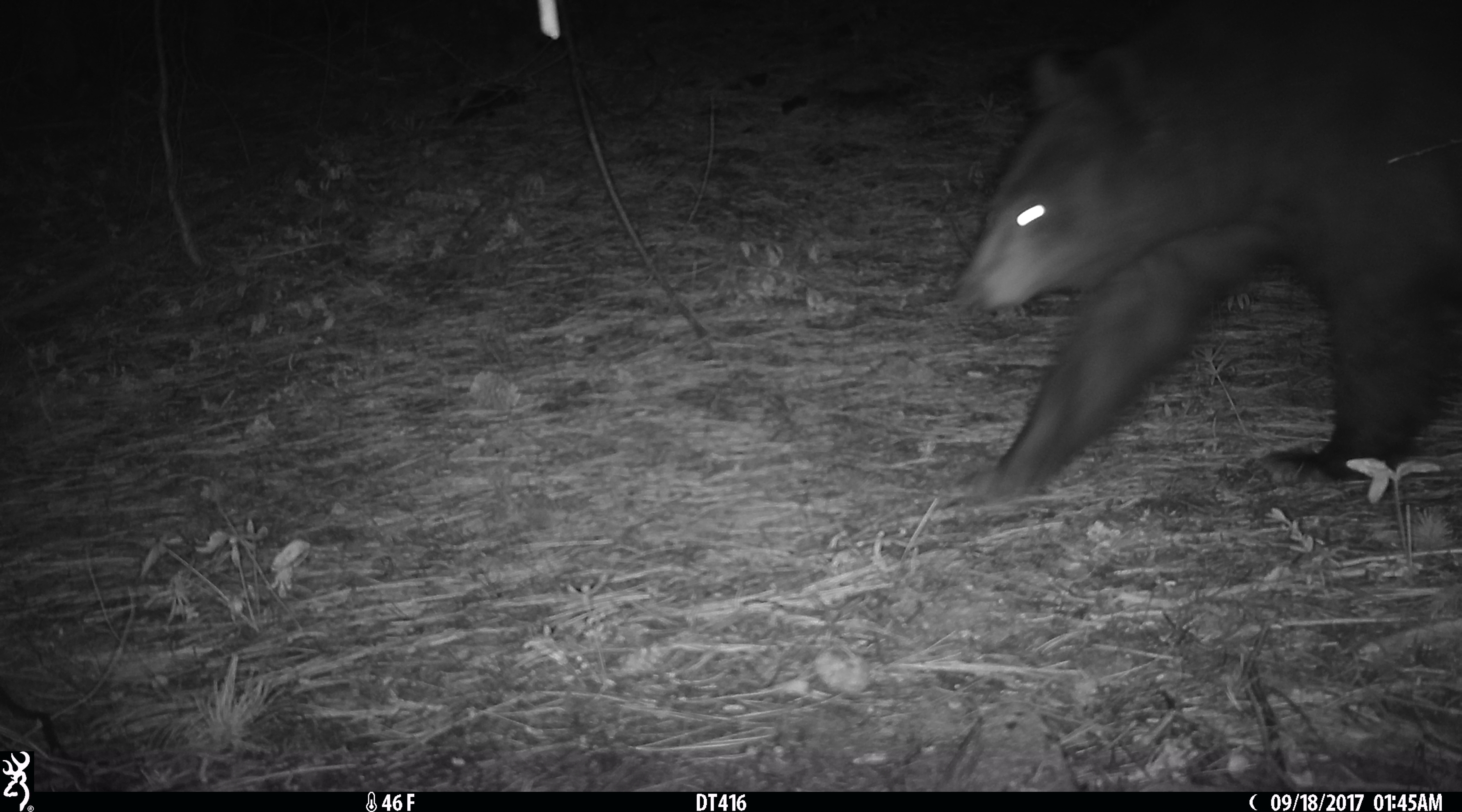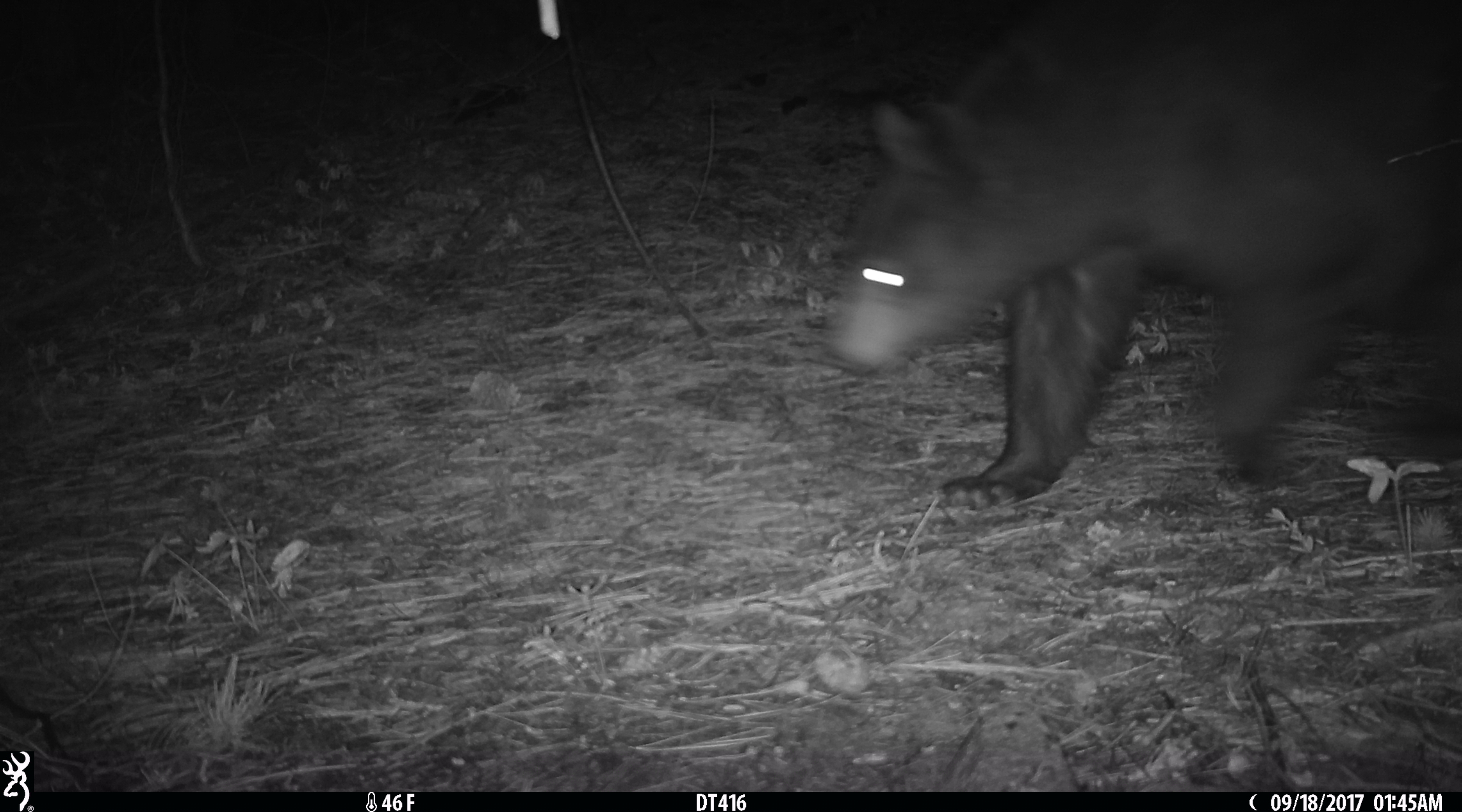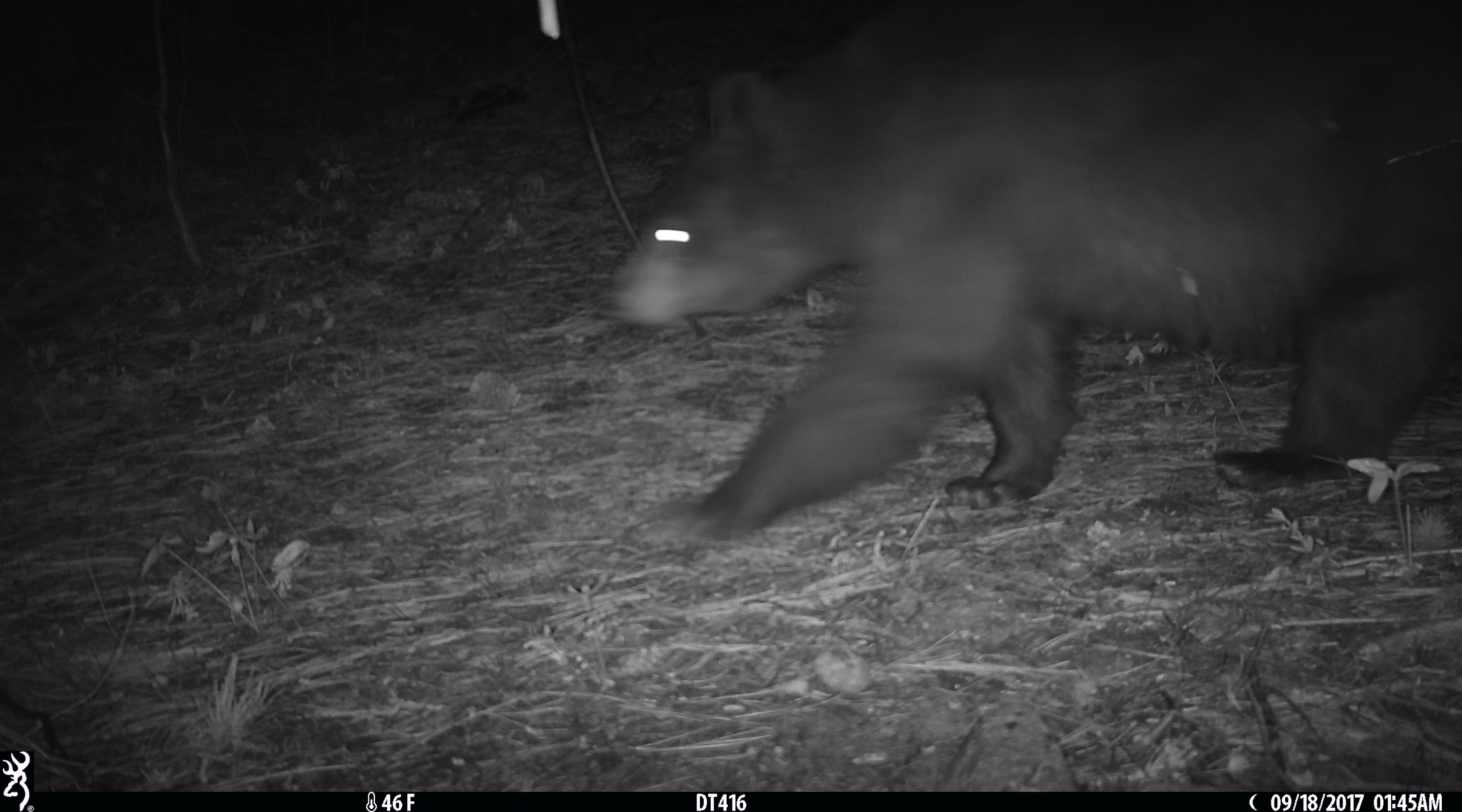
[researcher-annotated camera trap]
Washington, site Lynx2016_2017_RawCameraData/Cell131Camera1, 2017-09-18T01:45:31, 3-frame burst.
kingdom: Animalia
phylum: Chordata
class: Mammalia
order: Carnivora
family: Ursidae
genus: Ursus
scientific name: Ursus americanus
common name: american black bear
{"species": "Ursus americanus (american black bear)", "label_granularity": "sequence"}